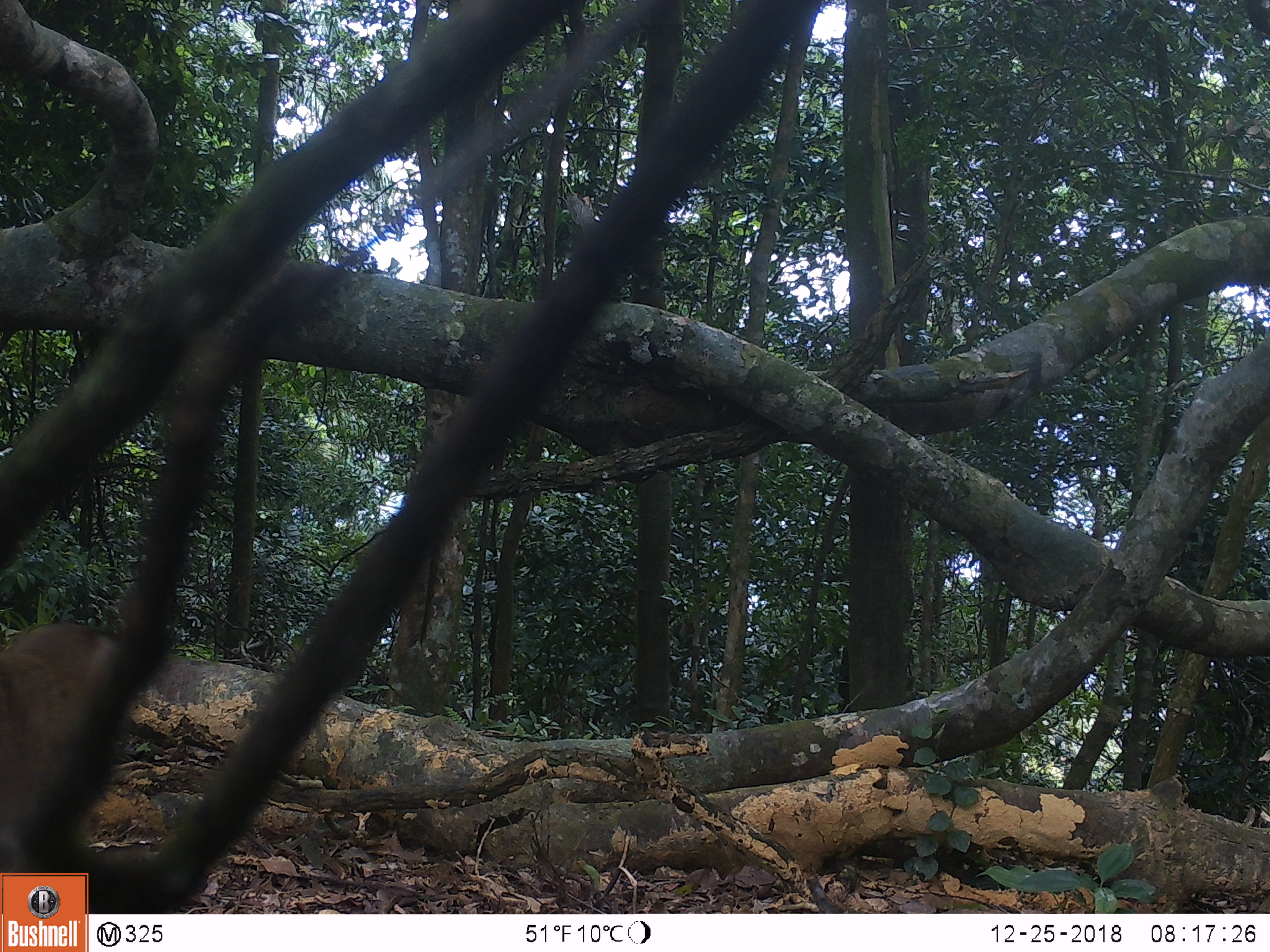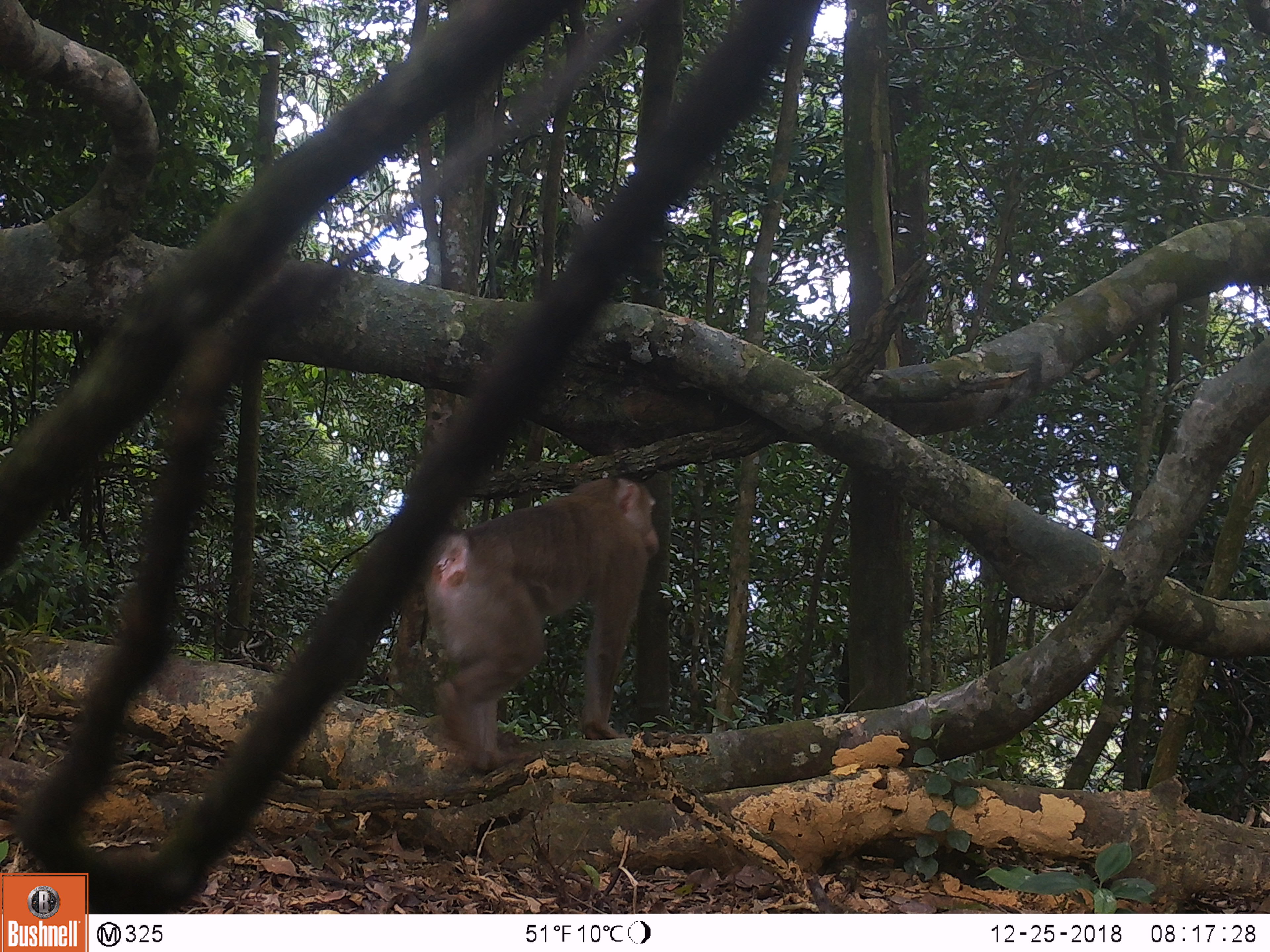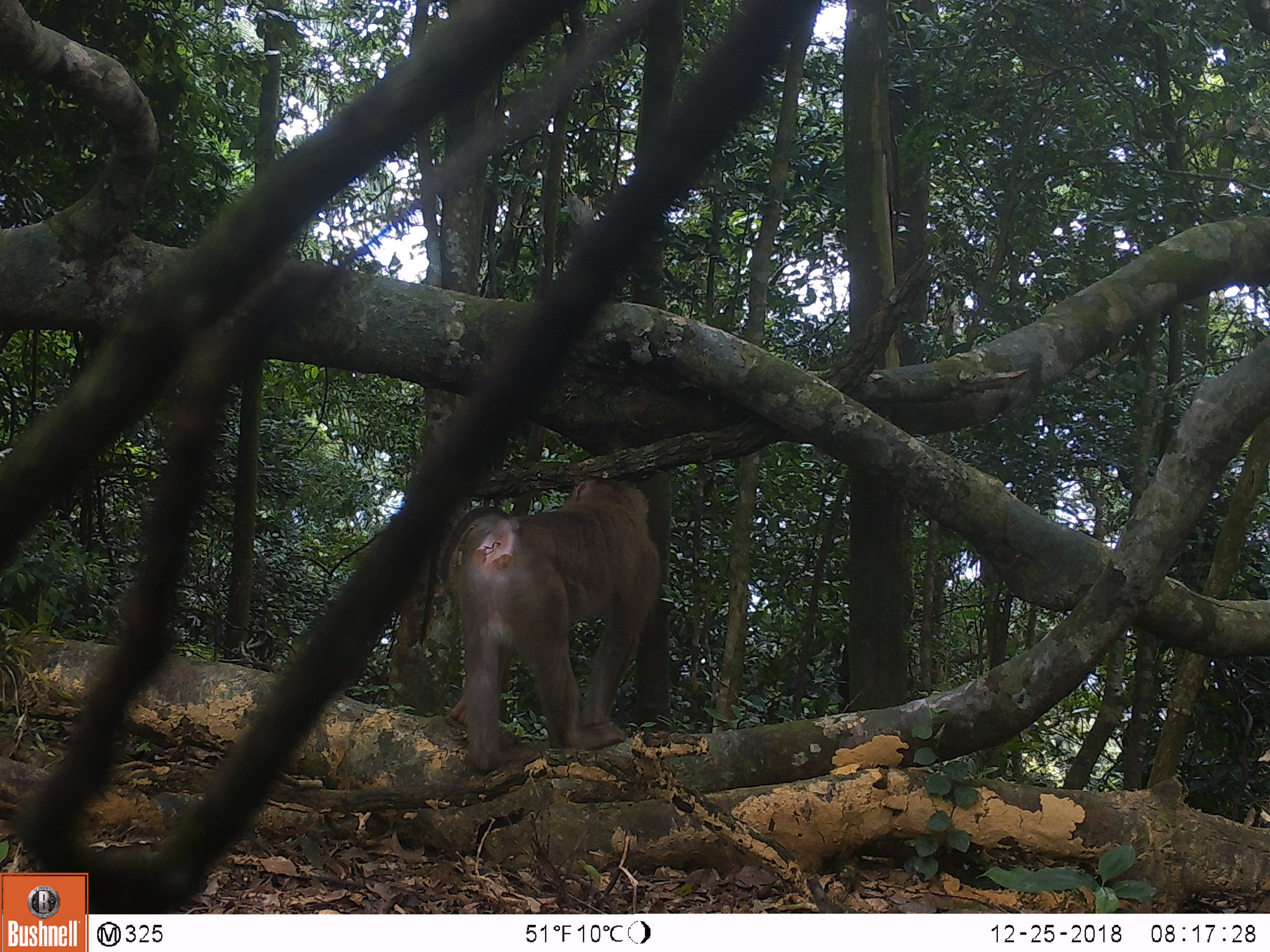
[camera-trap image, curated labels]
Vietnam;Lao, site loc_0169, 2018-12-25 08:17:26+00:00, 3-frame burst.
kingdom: Animalia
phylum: Chordata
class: Mammalia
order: Primates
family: Cercopithecidae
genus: Macaca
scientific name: Macaca nemestrina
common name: pig-tailed macaque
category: pig tailed macaque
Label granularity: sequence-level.